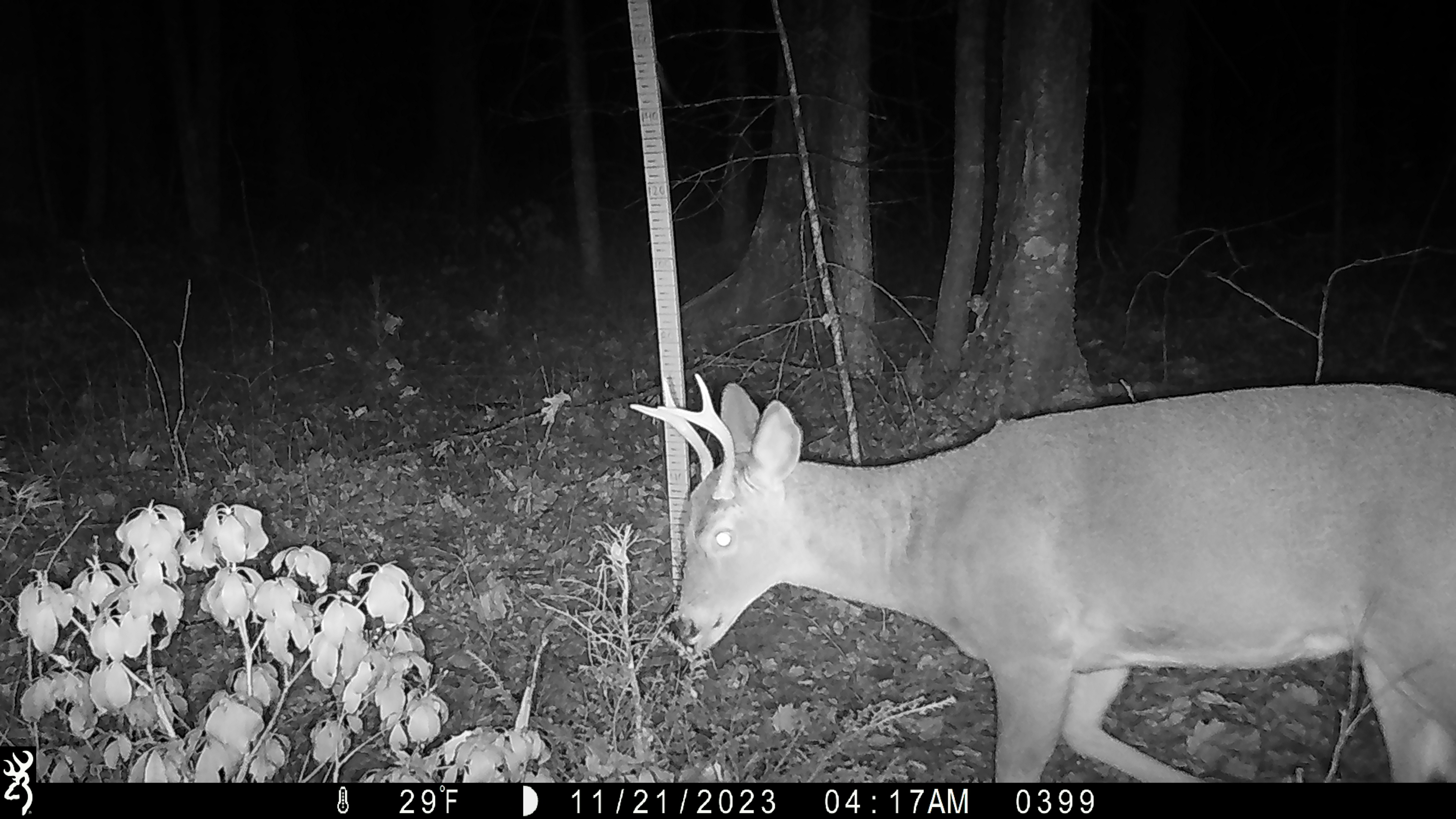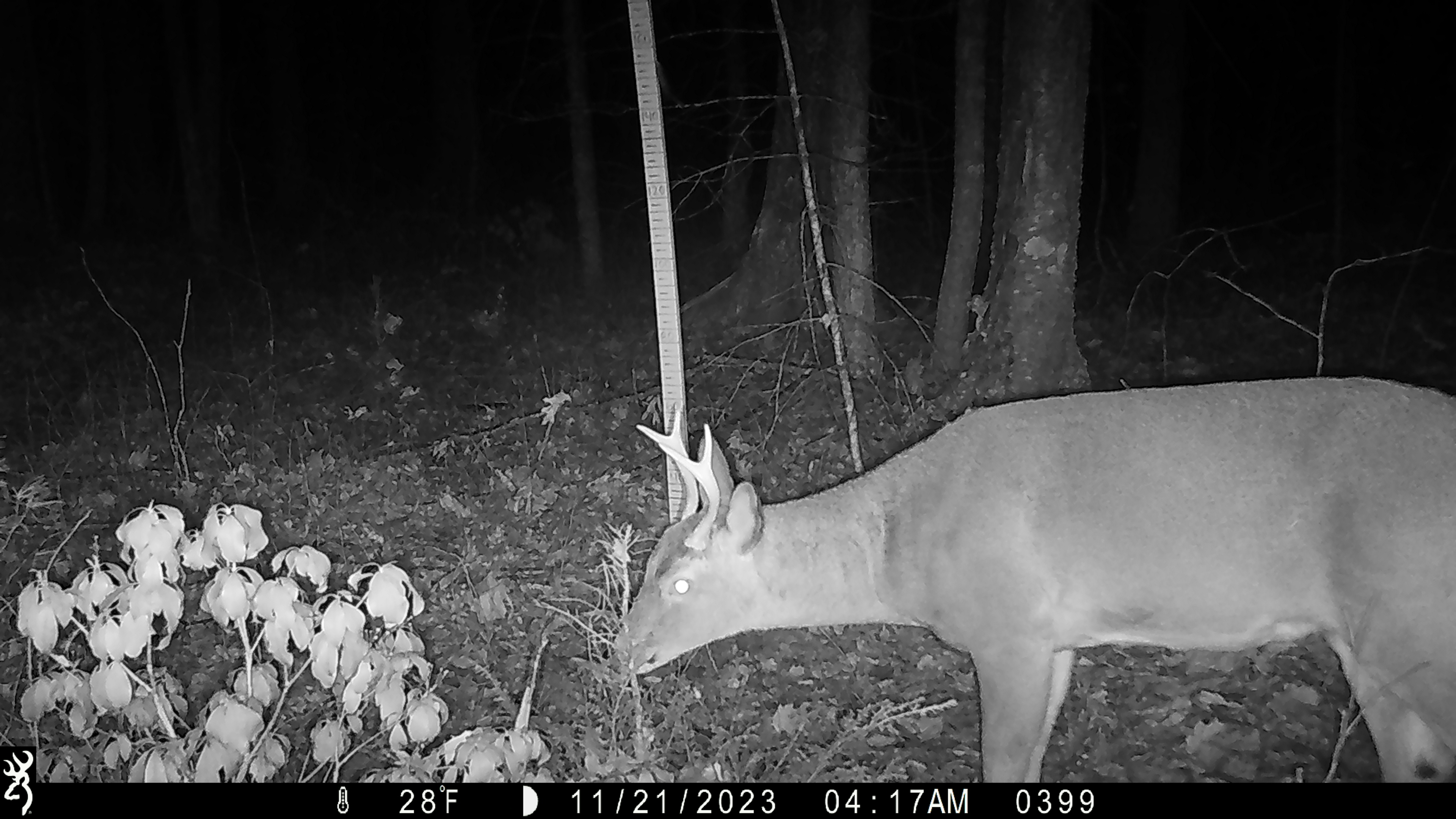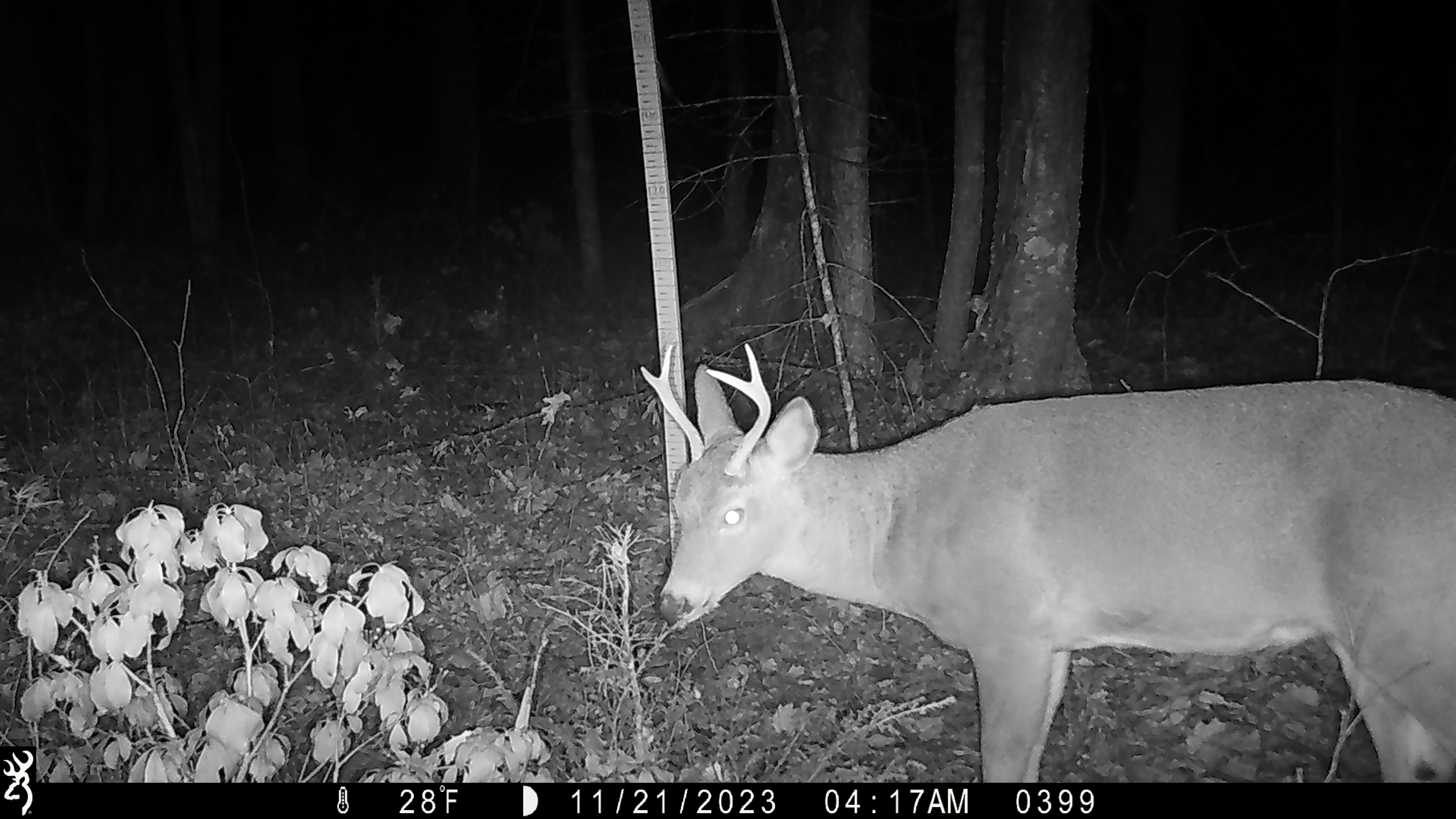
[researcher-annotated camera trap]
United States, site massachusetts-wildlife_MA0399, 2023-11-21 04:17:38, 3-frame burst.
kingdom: Animalia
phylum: Chordata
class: Mammalia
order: Artiodactyla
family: Cervidae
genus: Odocoileus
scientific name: Odocoileus virginianus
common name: white-tailed deer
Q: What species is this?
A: White-tailed deer (Odocoileus virginianus).